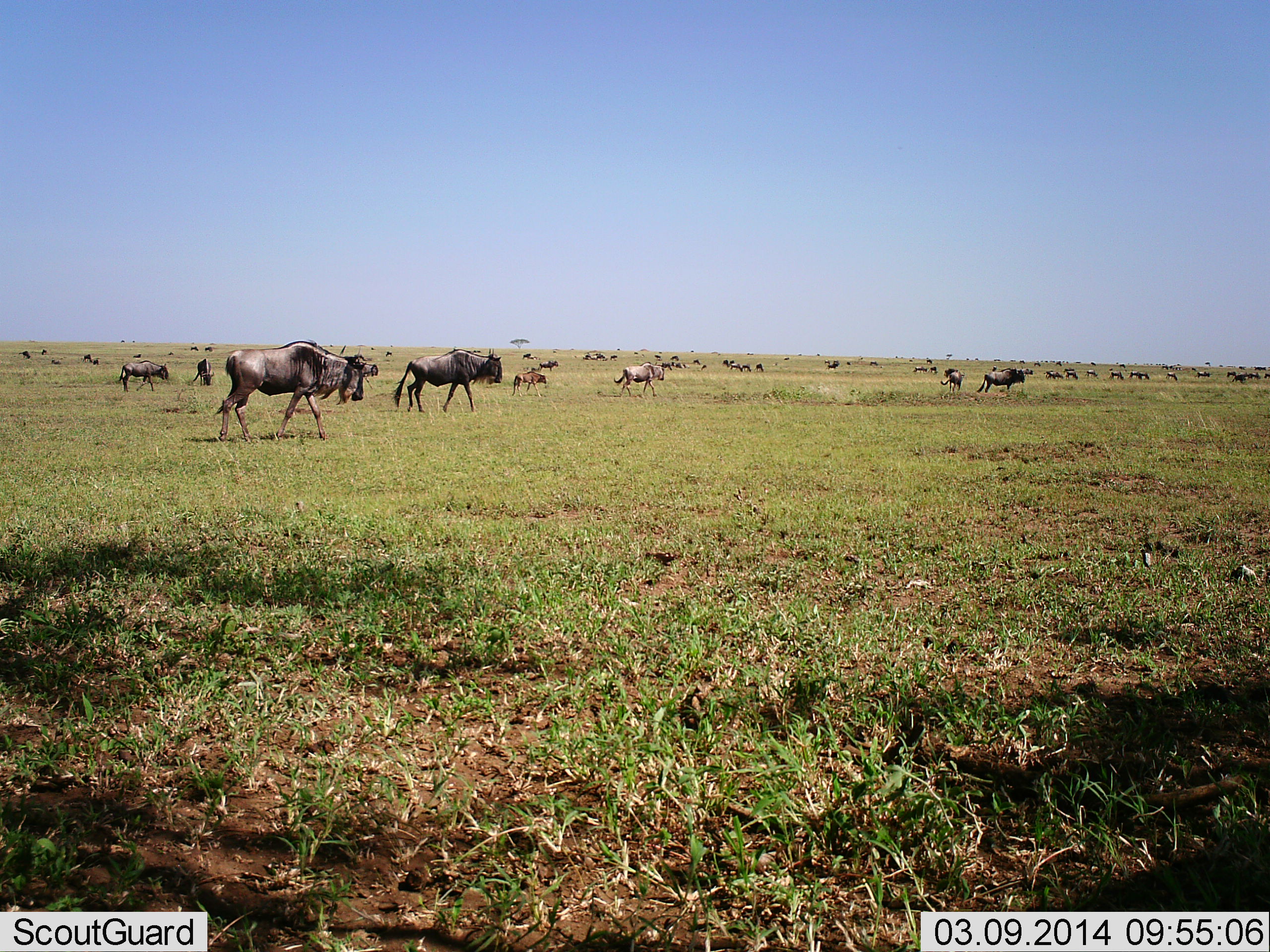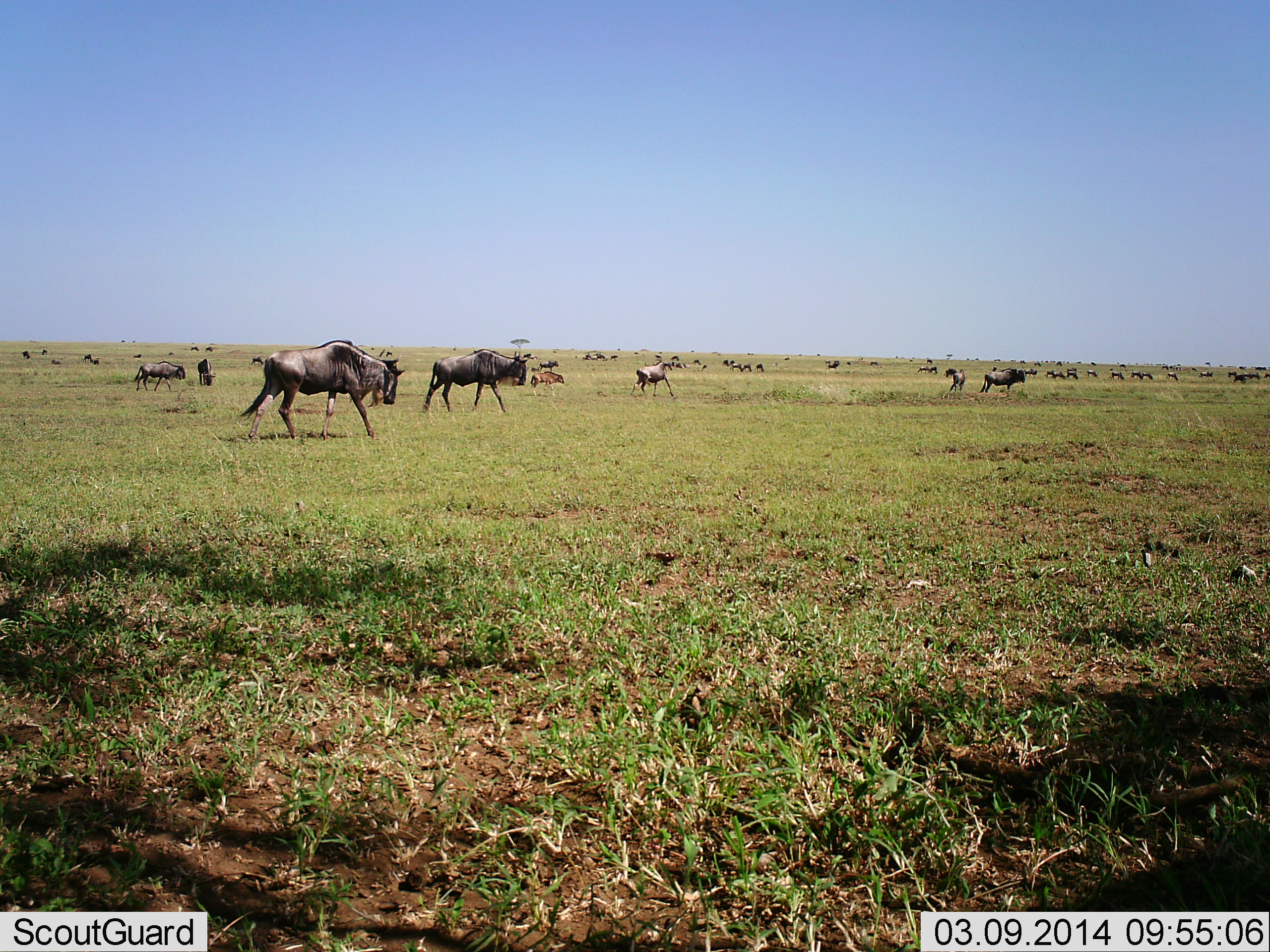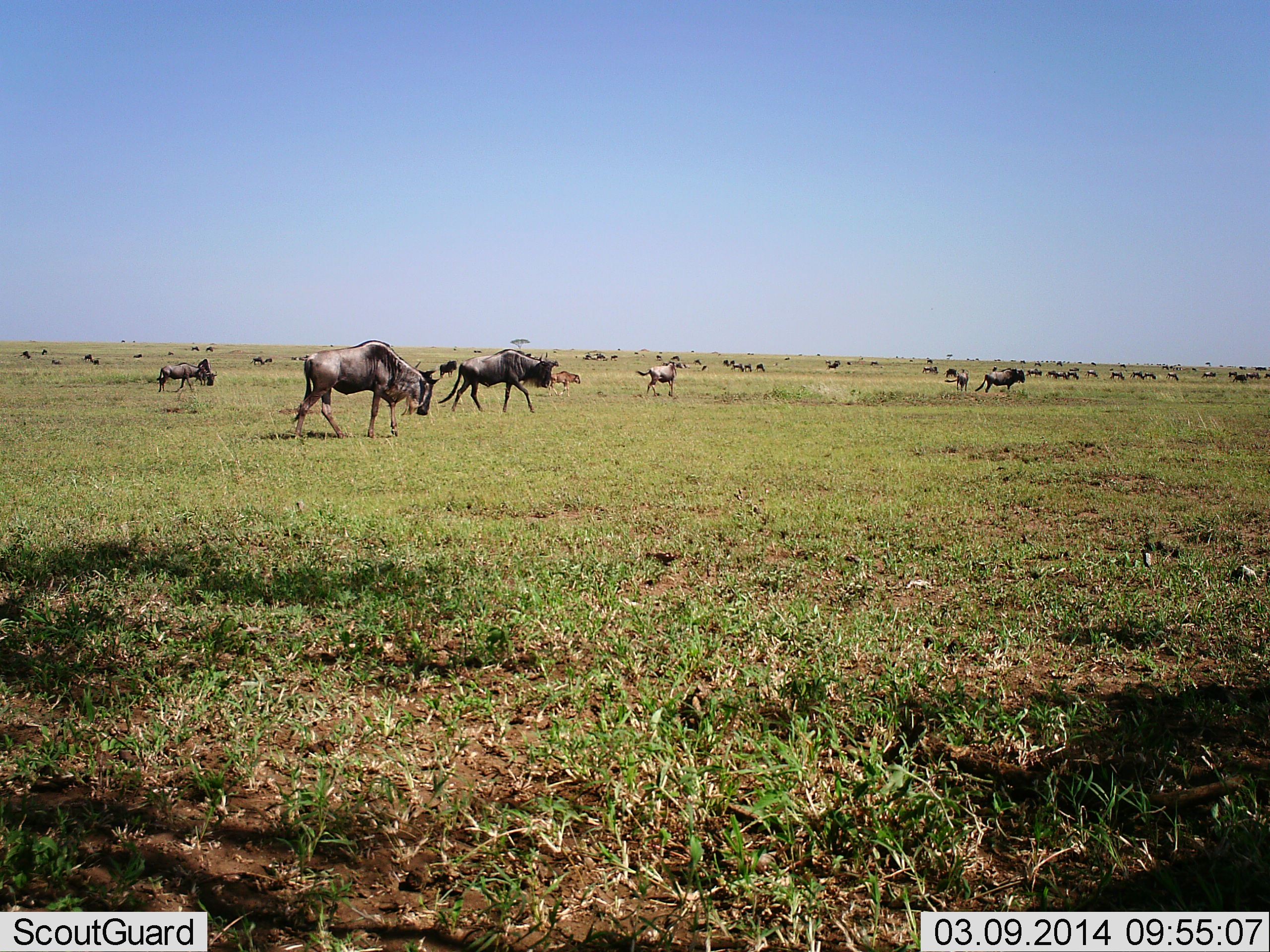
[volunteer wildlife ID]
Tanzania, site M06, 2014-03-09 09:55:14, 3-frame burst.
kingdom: Animalia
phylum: Chordata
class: Mammalia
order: Artiodactyla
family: Bovidae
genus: Connochaetes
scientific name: Connochaetes taurinus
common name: blue wildebeest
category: wildebeest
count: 11-50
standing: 25%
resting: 8%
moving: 100%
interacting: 0%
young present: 50%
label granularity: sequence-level